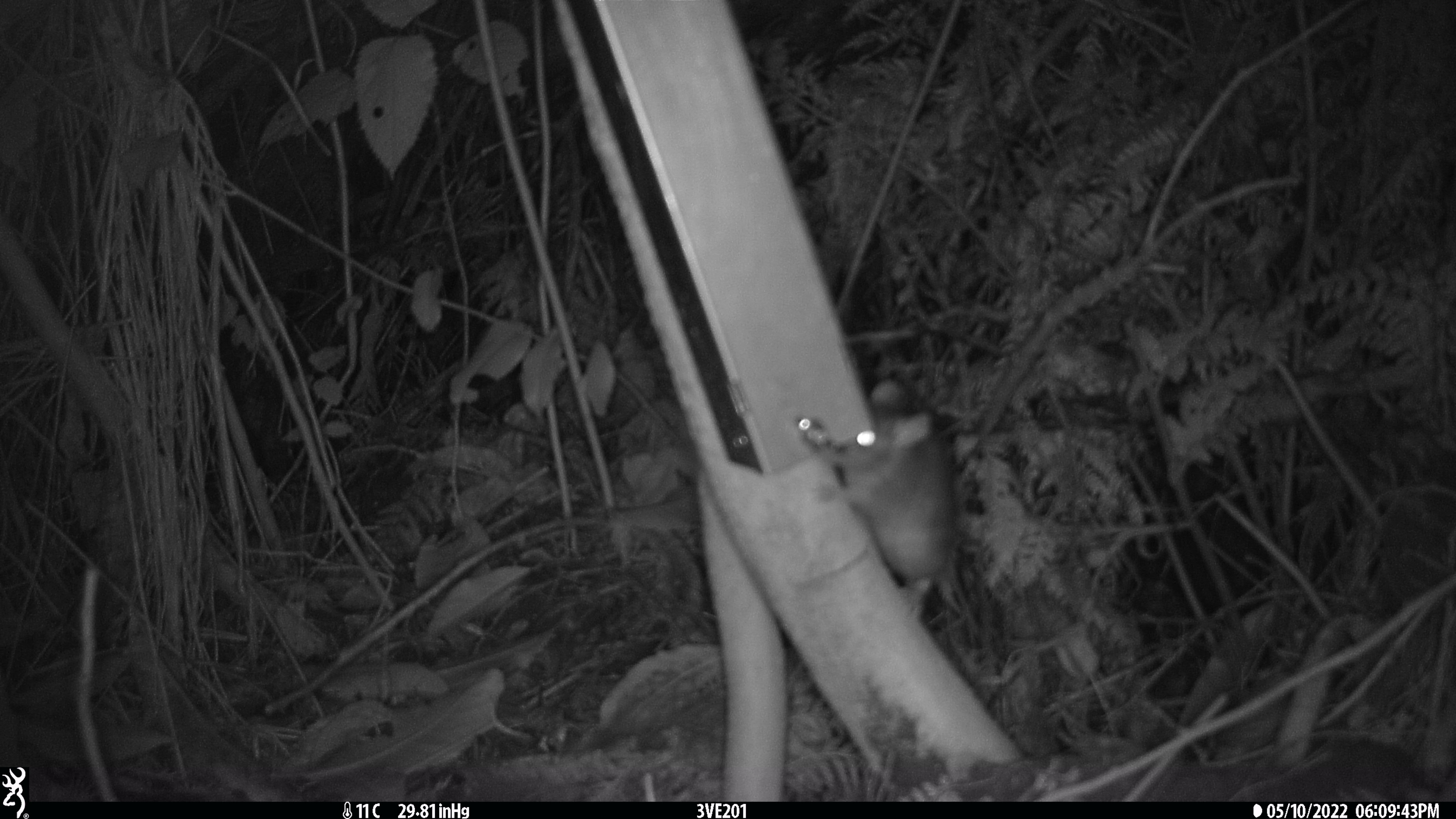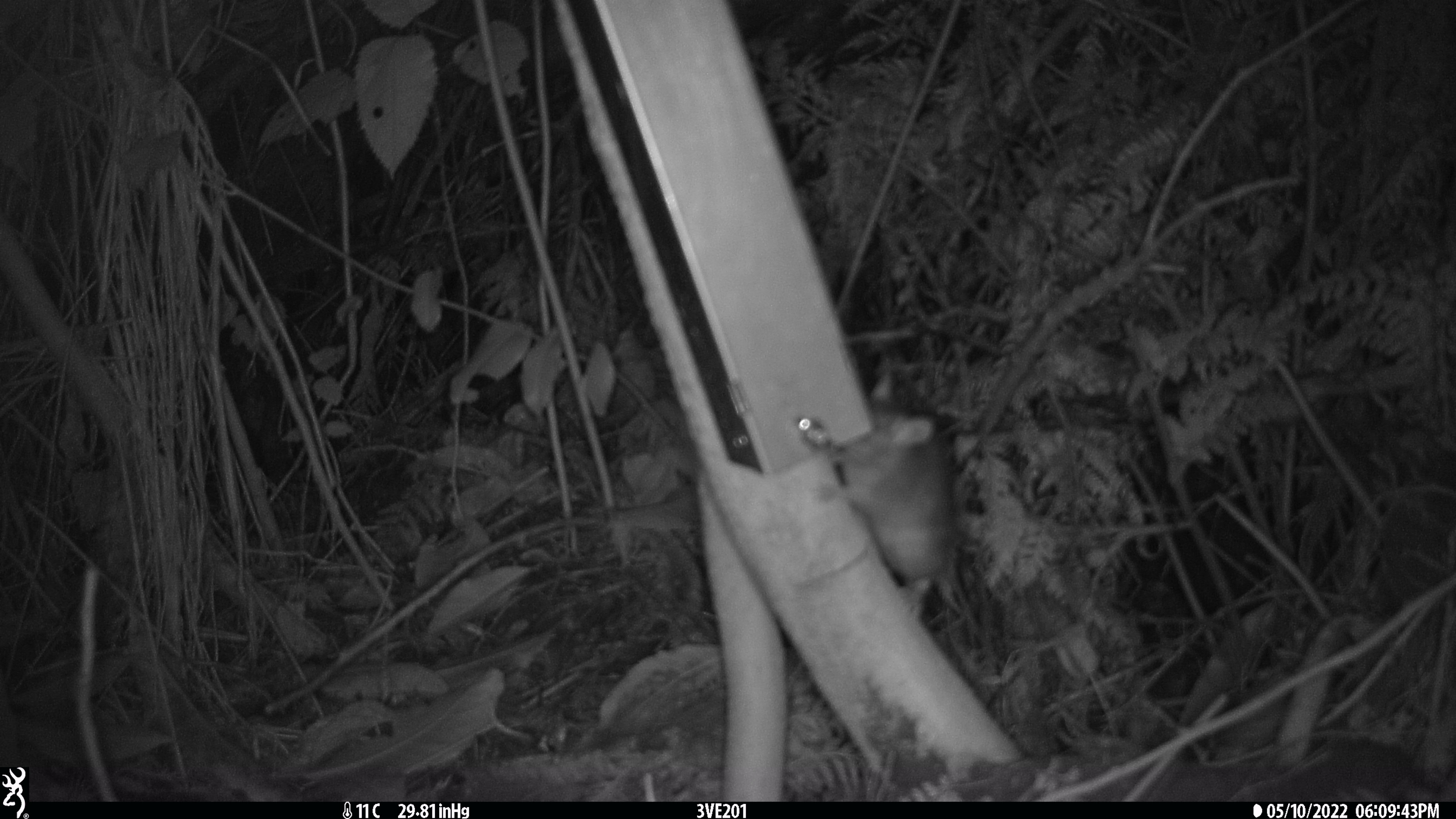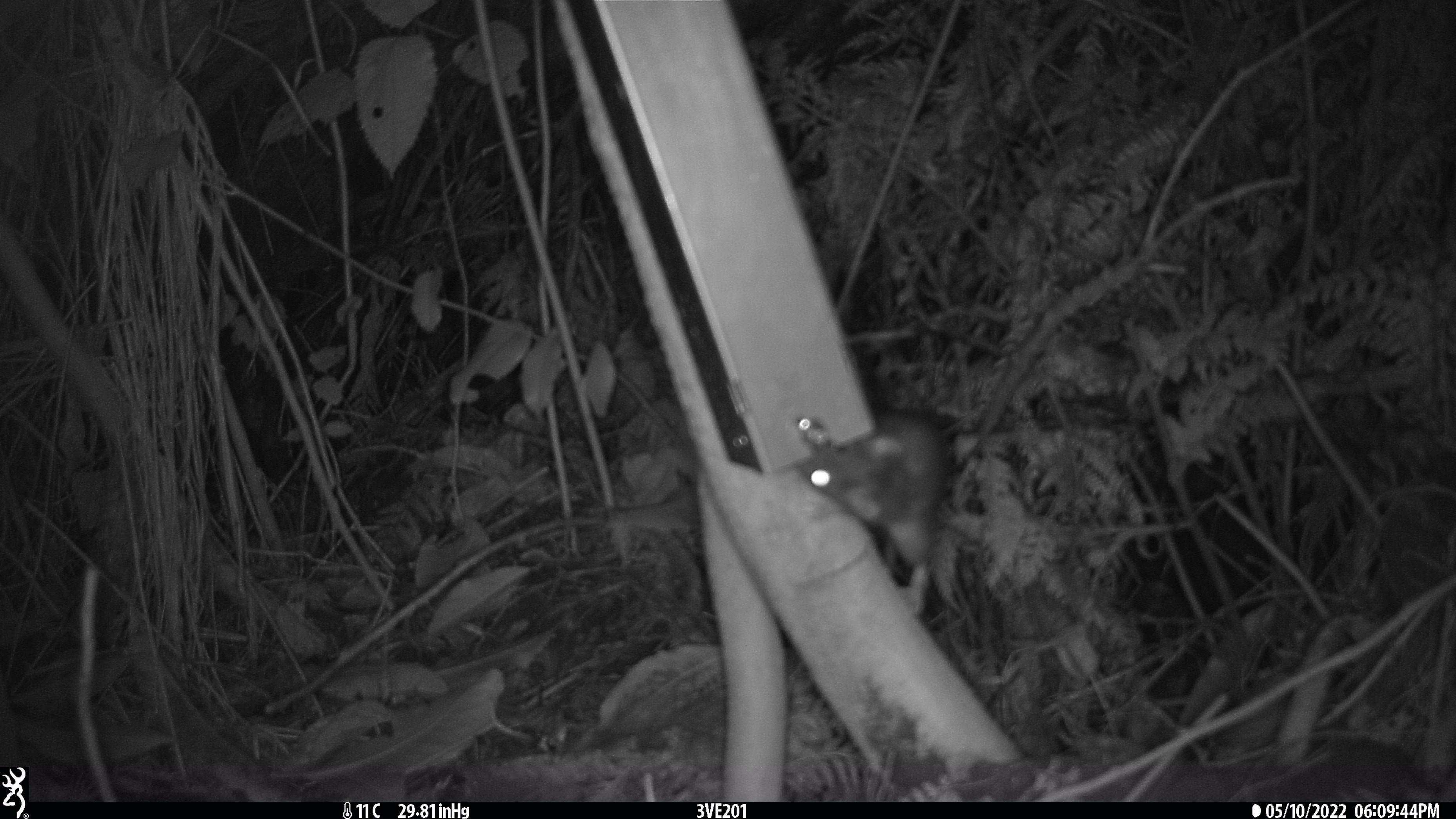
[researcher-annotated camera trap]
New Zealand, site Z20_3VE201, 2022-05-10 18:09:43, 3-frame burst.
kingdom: Animalia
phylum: Chordata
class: Mammalia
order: Rodentia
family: Muridae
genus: Rattus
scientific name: Rattus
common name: rat